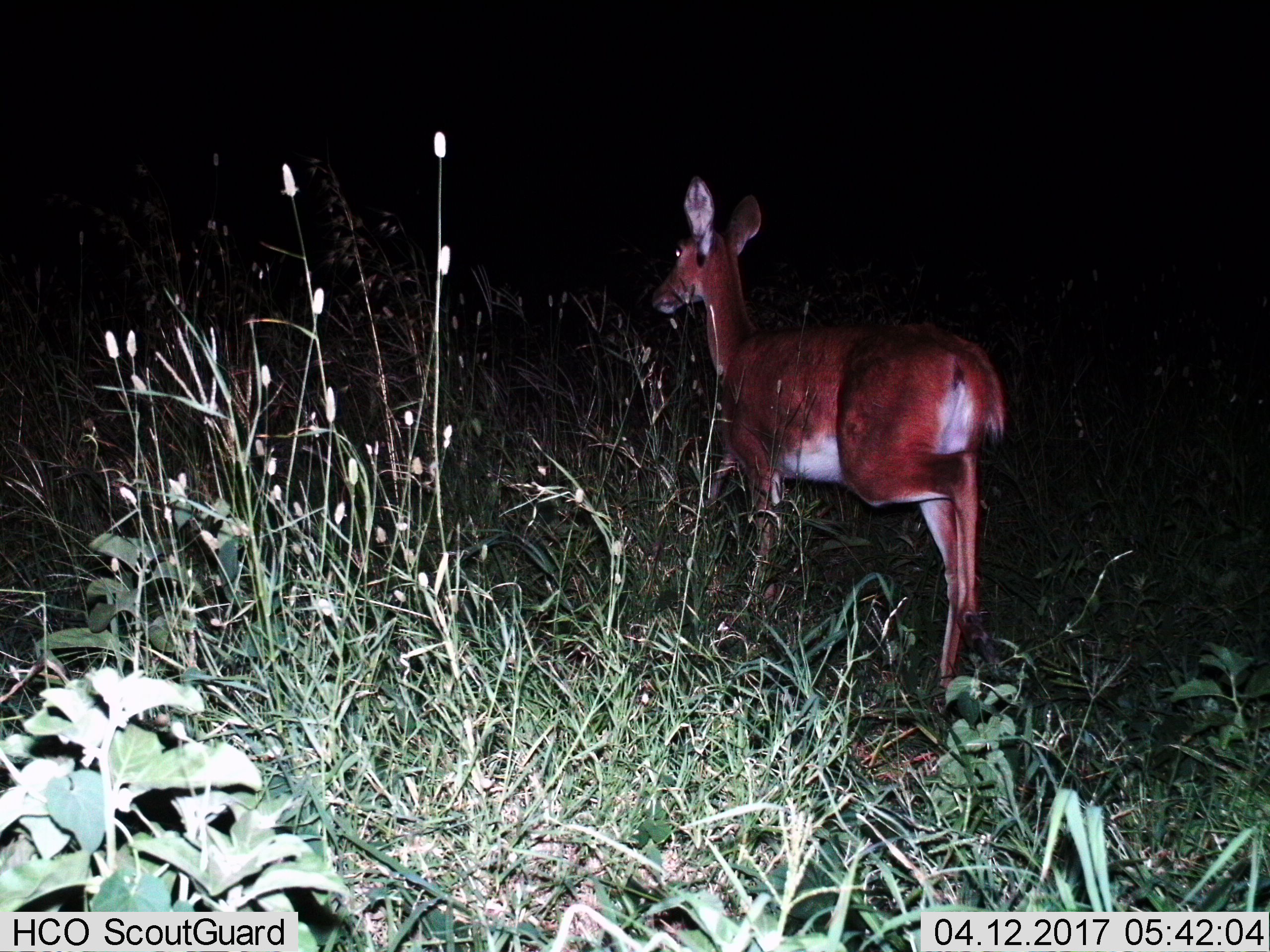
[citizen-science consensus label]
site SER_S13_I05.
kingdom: Animalia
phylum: Chordata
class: Mammalia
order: Artiodactyla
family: Bovidae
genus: Redunca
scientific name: Redunca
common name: reedbuck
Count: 1.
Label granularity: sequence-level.